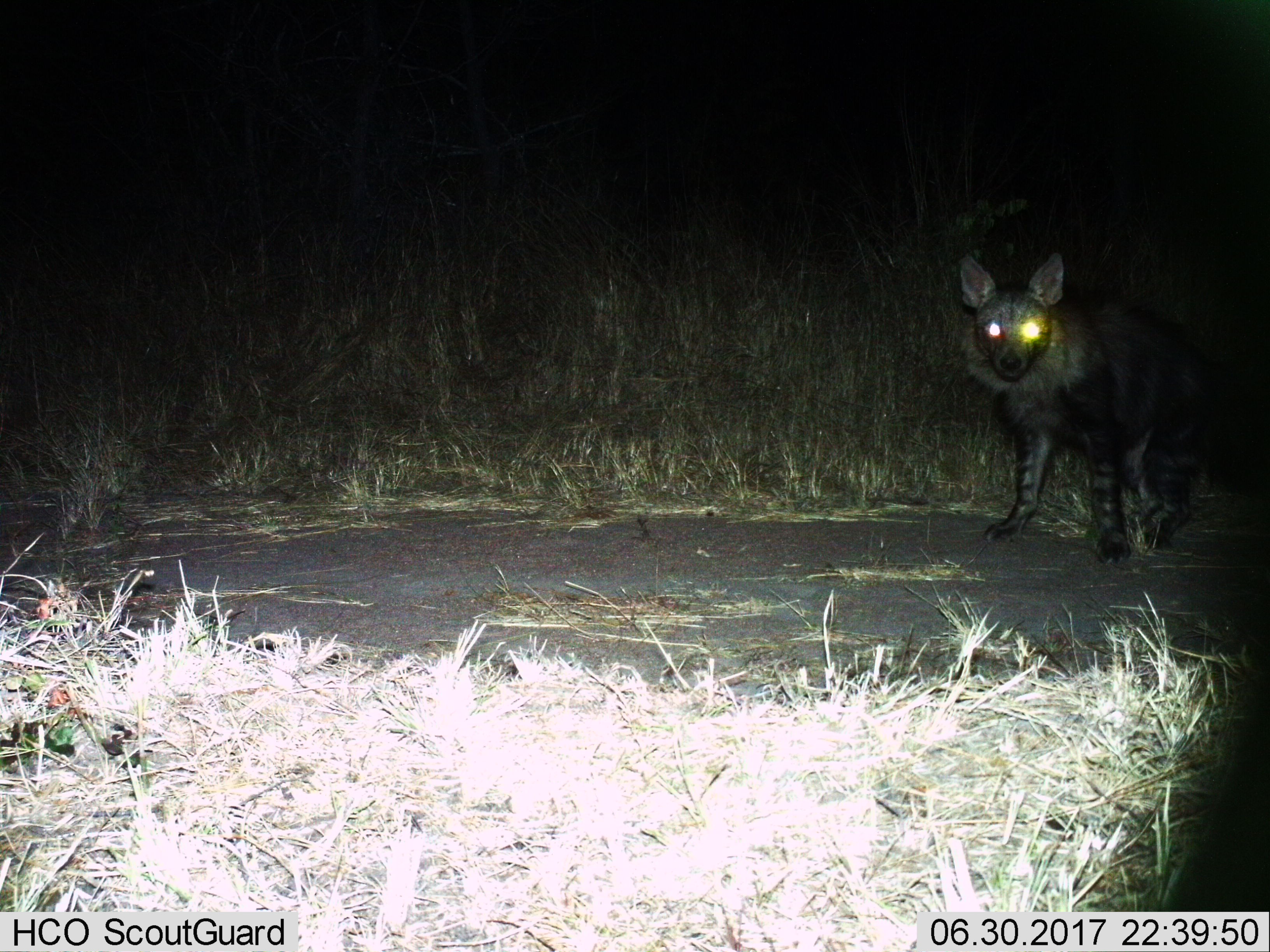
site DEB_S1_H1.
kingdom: Animalia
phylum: Chordata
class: Mammalia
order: Carnivora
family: Hyaenidae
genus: Parahyaena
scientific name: Parahyaena brunnea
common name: brown hyena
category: hyenabrown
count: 1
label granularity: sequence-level